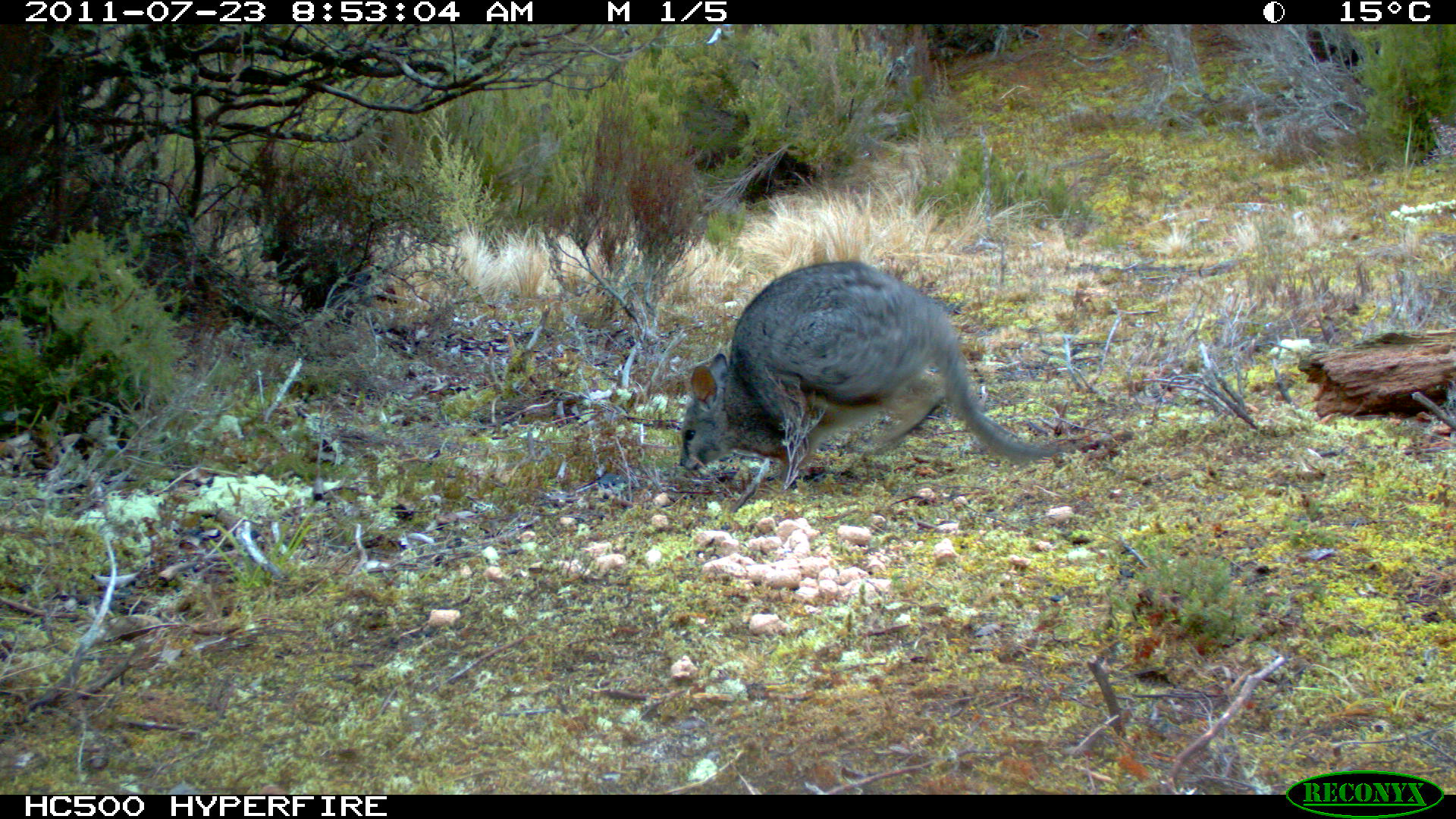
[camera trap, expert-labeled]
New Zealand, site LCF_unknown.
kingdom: Animalia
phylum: Chordata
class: Mammalia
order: Diprotodontia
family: Macropodidae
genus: Notamacropus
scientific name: Notamacropus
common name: wallaby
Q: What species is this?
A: Wallaby (Notamacropus).